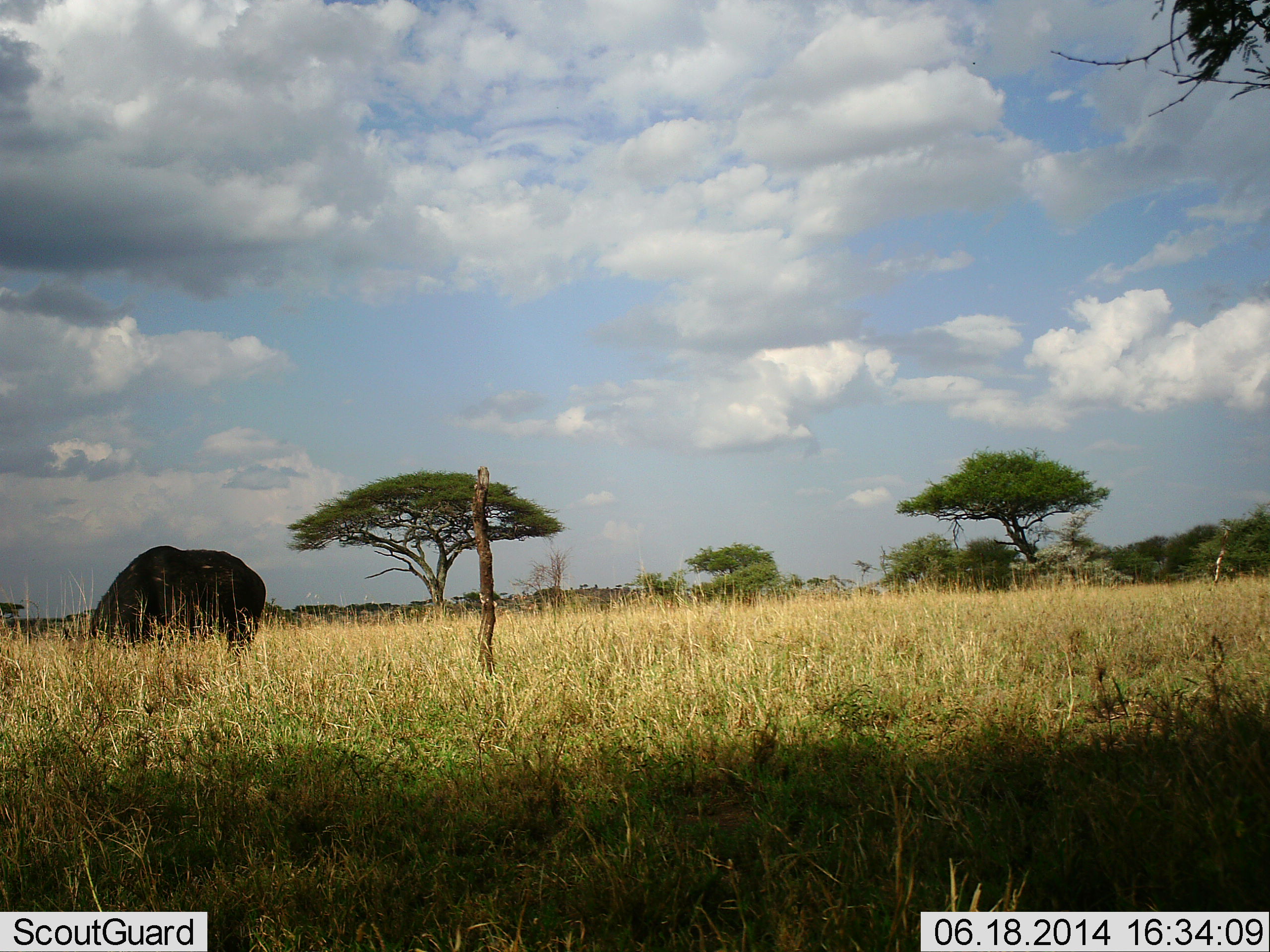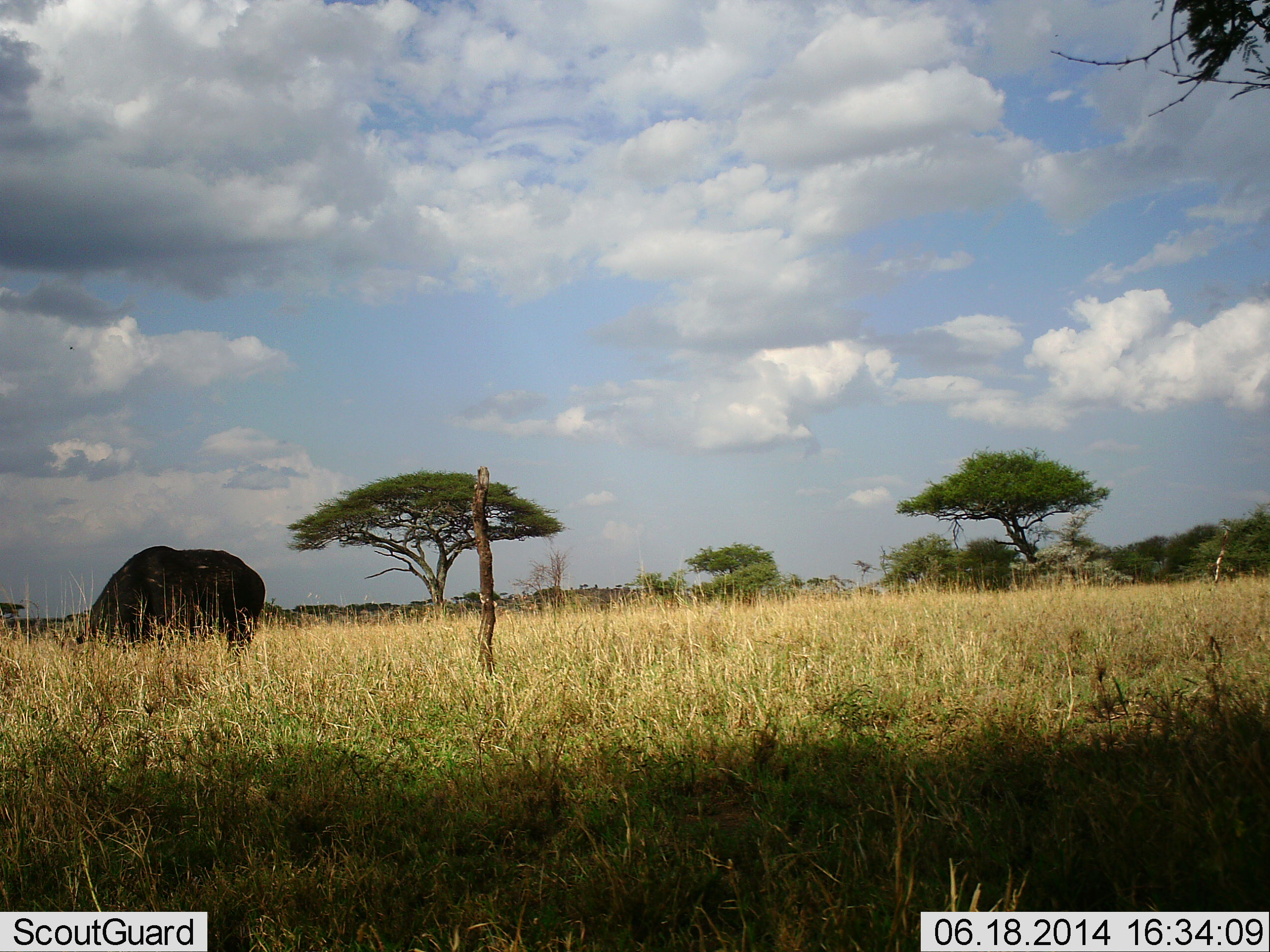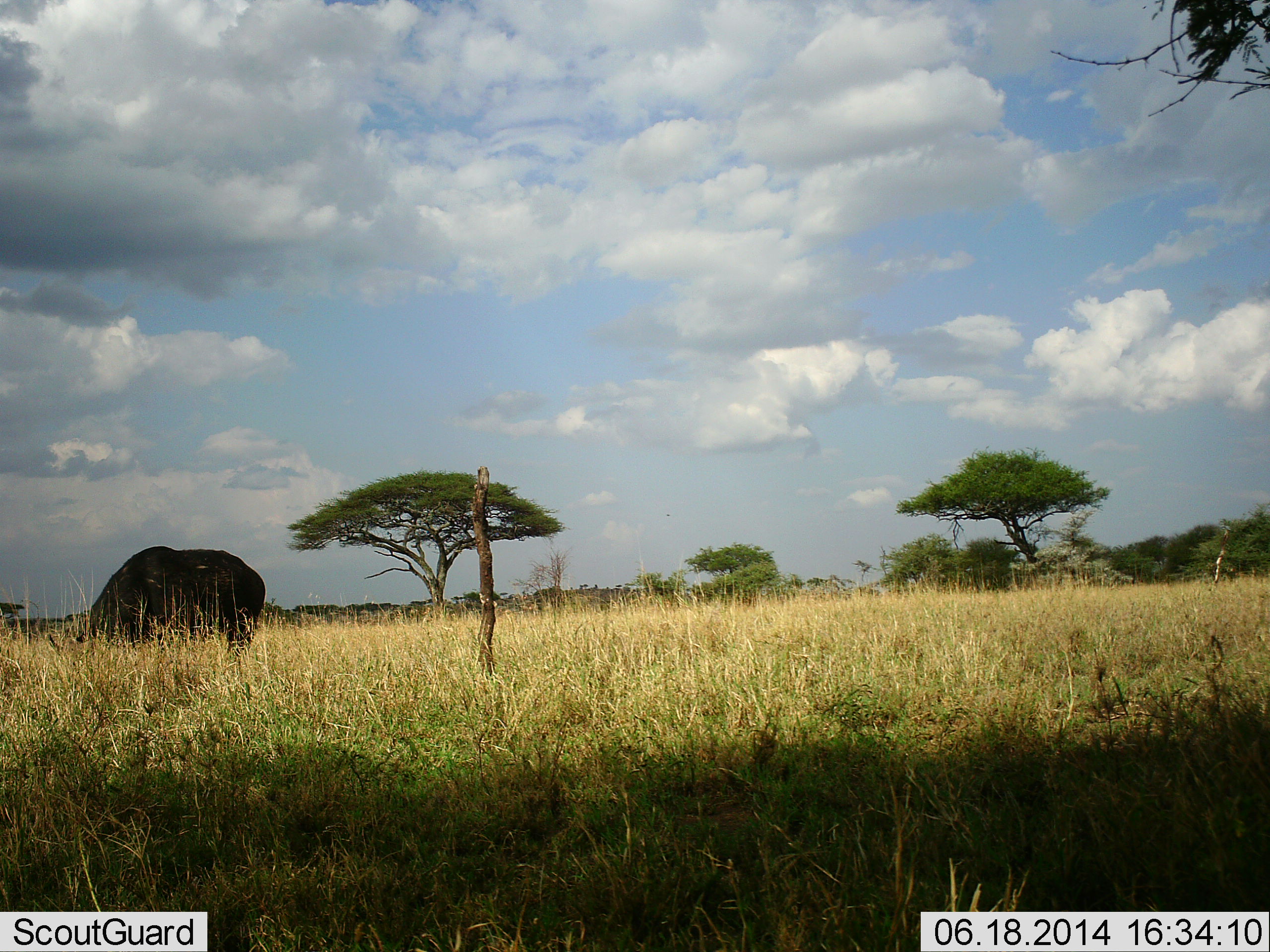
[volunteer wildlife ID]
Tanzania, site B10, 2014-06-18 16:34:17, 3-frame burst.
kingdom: Animalia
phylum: Chordata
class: Mammalia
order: Artiodactyla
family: Bovidae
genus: Syncerus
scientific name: Syncerus caffer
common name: cape buffalo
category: buffalo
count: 1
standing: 20%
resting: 0%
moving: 0%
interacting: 0%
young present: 0%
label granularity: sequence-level